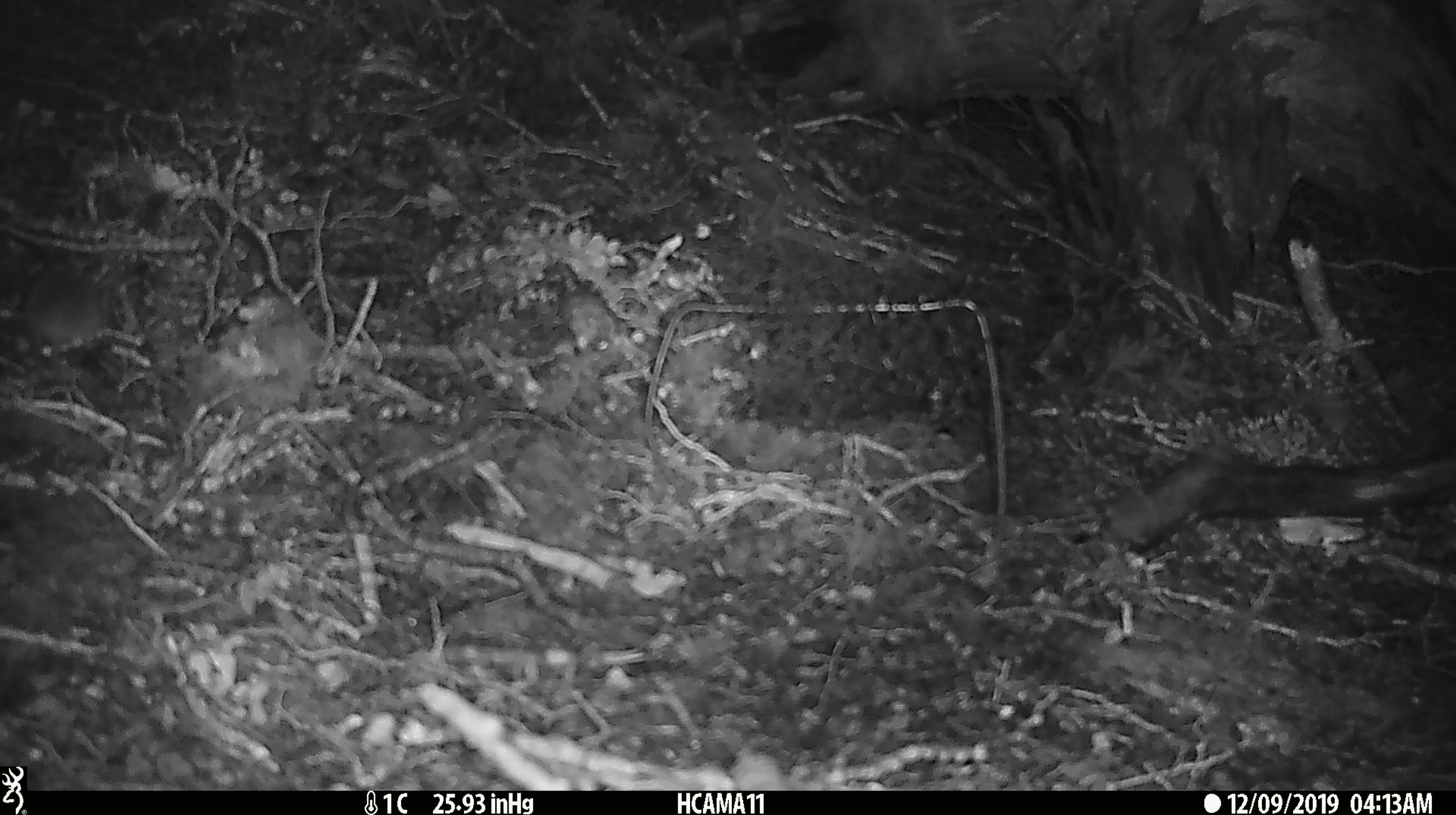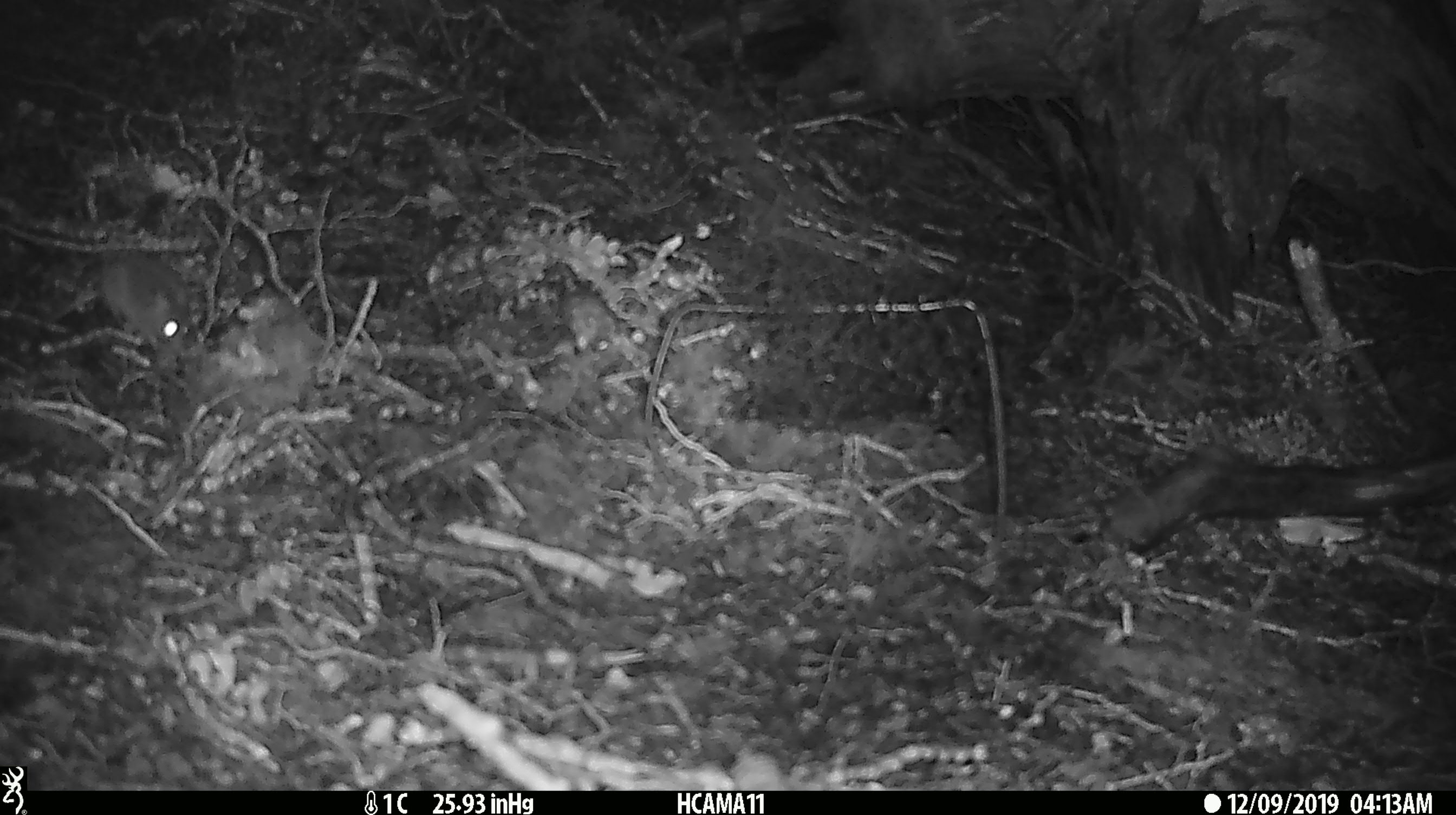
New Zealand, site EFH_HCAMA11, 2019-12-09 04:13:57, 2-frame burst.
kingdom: Animalia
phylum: Chordata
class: Mammalia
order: Rodentia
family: Muridae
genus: Mus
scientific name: Mus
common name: mouse